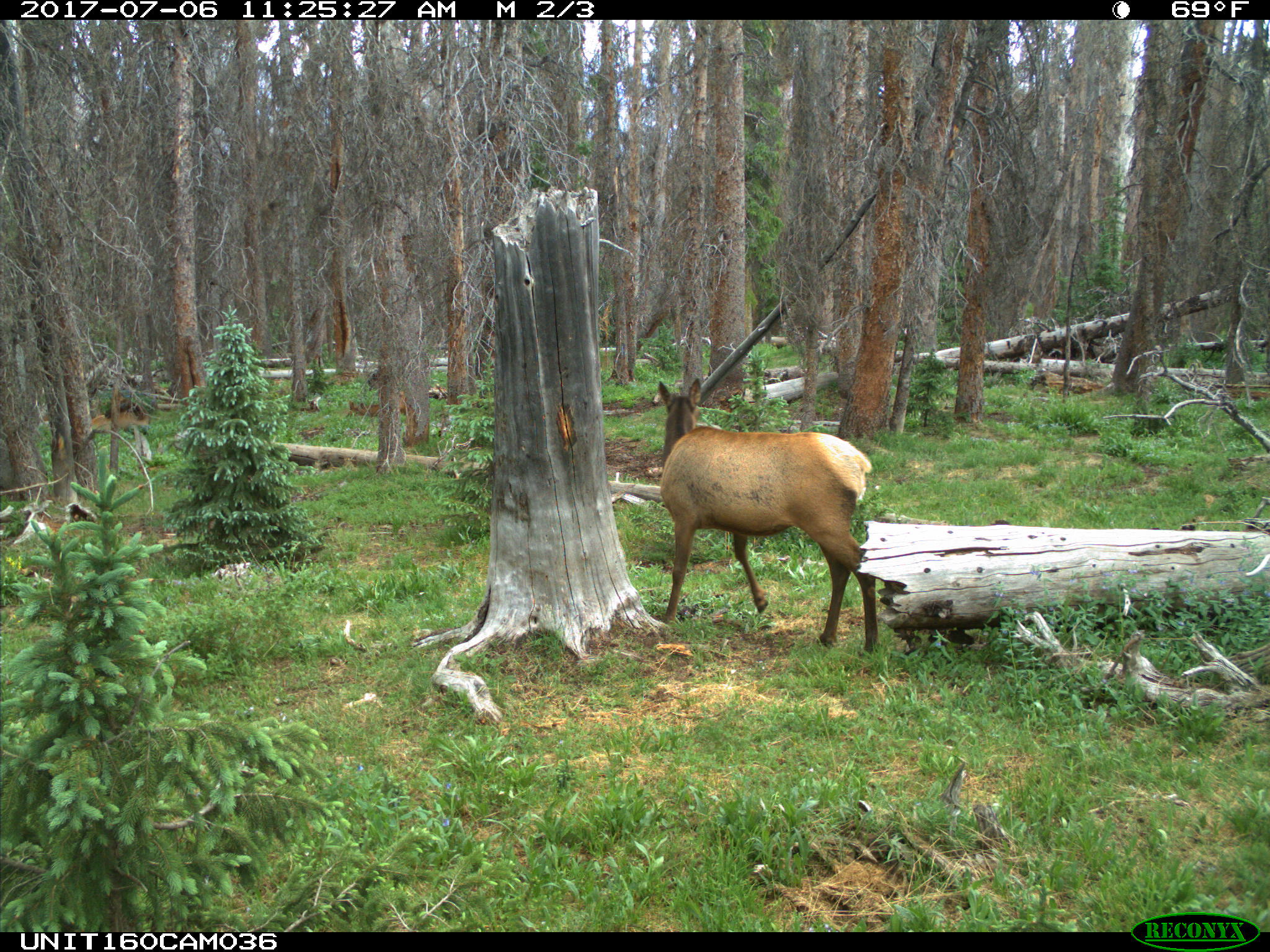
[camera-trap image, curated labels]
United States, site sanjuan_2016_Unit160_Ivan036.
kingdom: Animalia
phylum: Chordata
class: Mammalia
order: Artiodactyla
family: Cervidae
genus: Cervus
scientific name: Cervus elaphus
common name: red deer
Cervus elaphus (red deer).